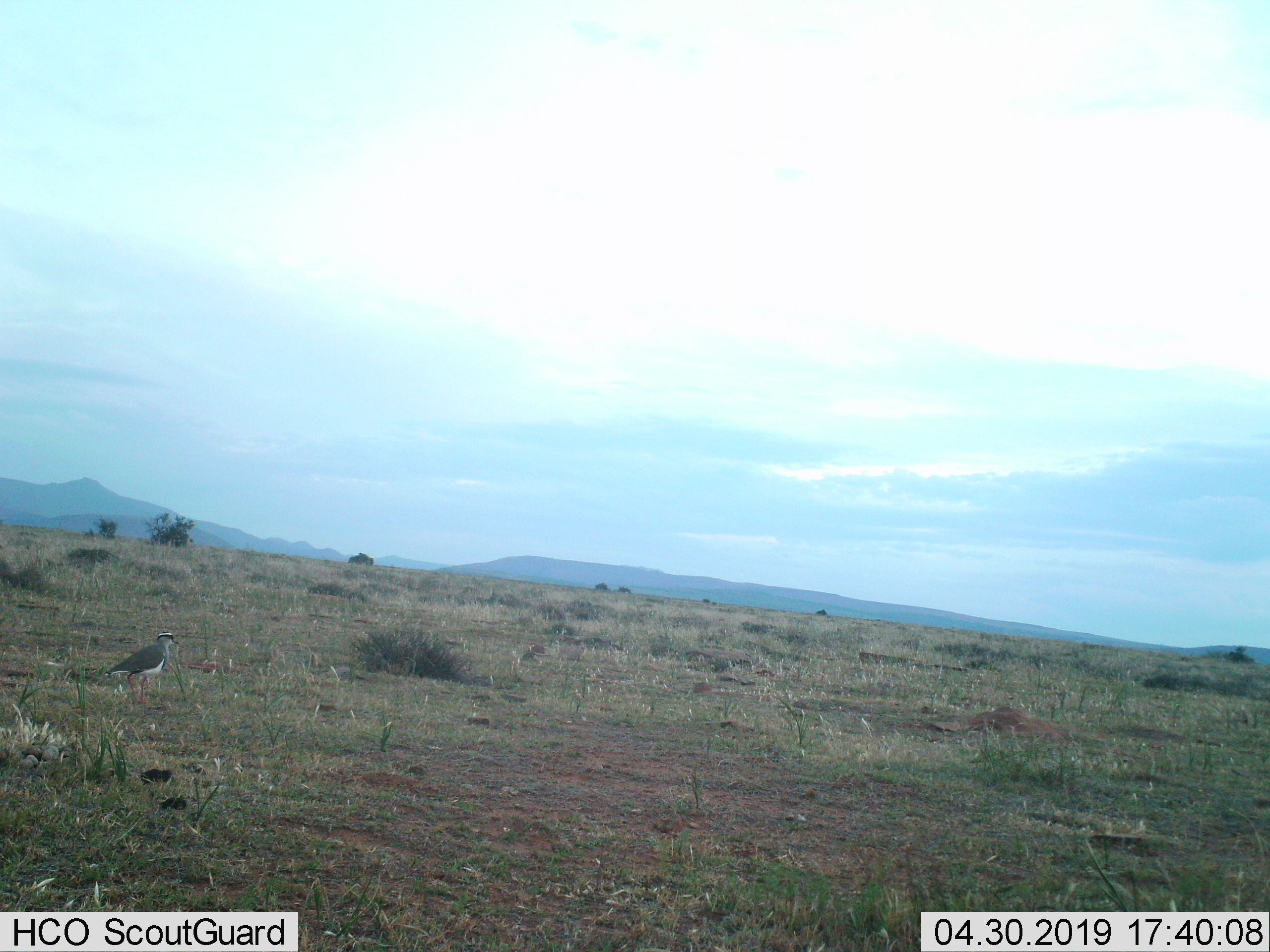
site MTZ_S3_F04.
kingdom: Animalia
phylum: Chordata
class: Aves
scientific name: Aves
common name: bird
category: birdother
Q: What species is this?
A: Birdother (bird) (Aves).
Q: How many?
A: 1.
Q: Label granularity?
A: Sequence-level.